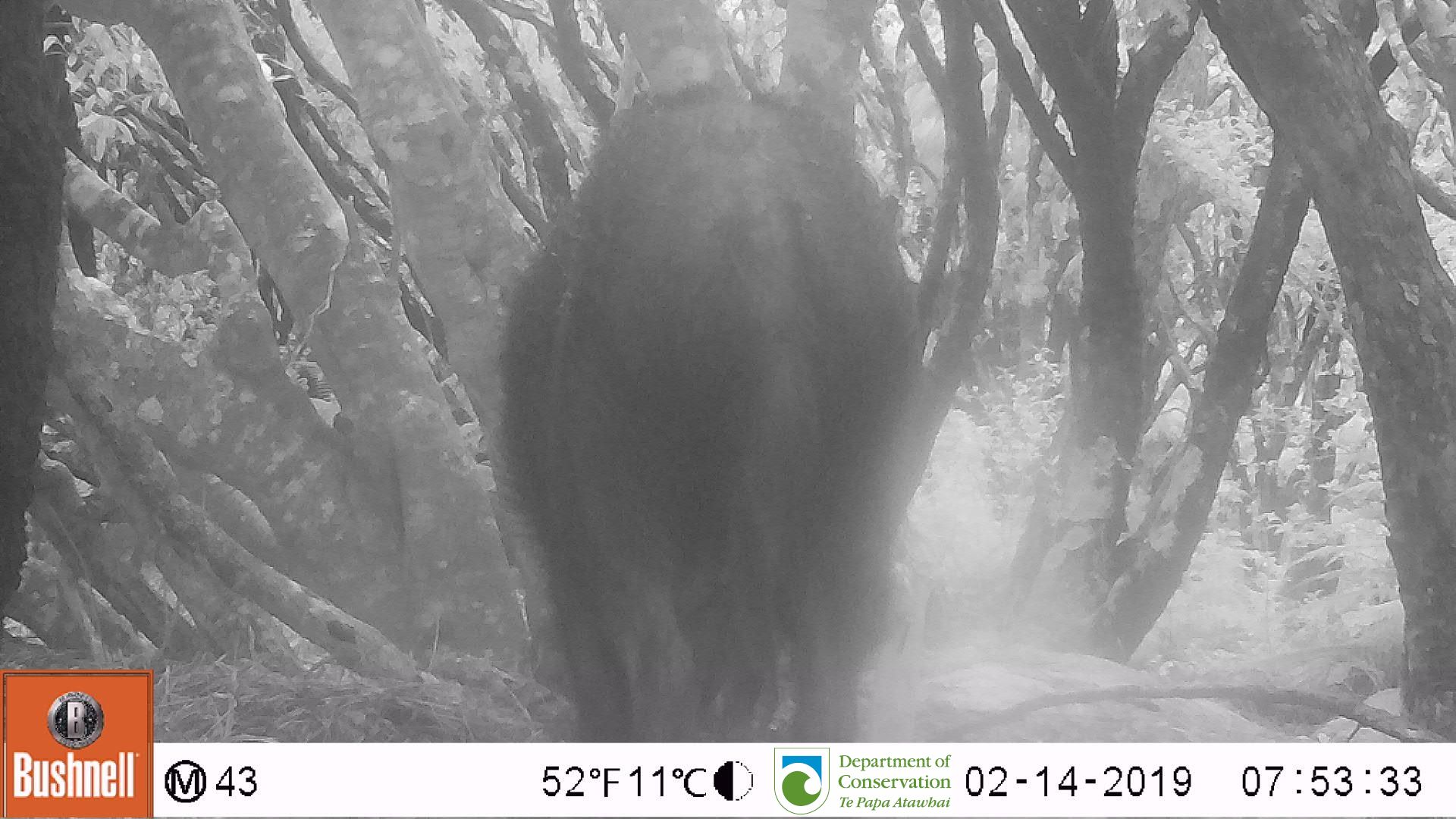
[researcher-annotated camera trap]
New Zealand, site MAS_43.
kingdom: Animalia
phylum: Chordata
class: Mammalia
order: Artiodactyla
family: Suidae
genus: Sus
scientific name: Sus scrofa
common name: pig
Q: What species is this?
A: Pig (Sus scrofa).